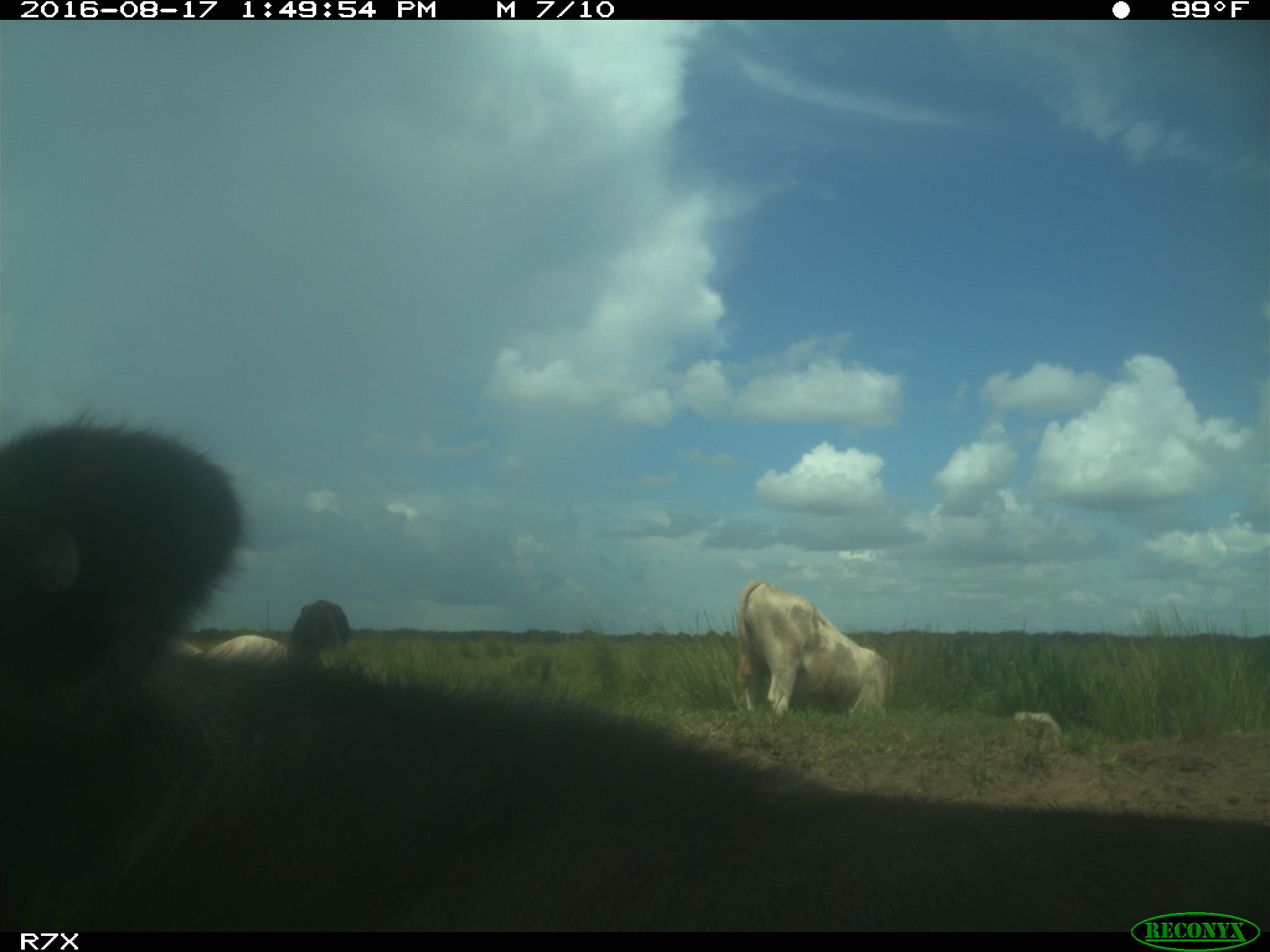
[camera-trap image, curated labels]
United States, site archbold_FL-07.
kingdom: Animalia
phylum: Chordata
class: Mammalia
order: Artiodactyla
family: Bovidae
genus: Bos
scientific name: Bos taurus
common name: domestic cow